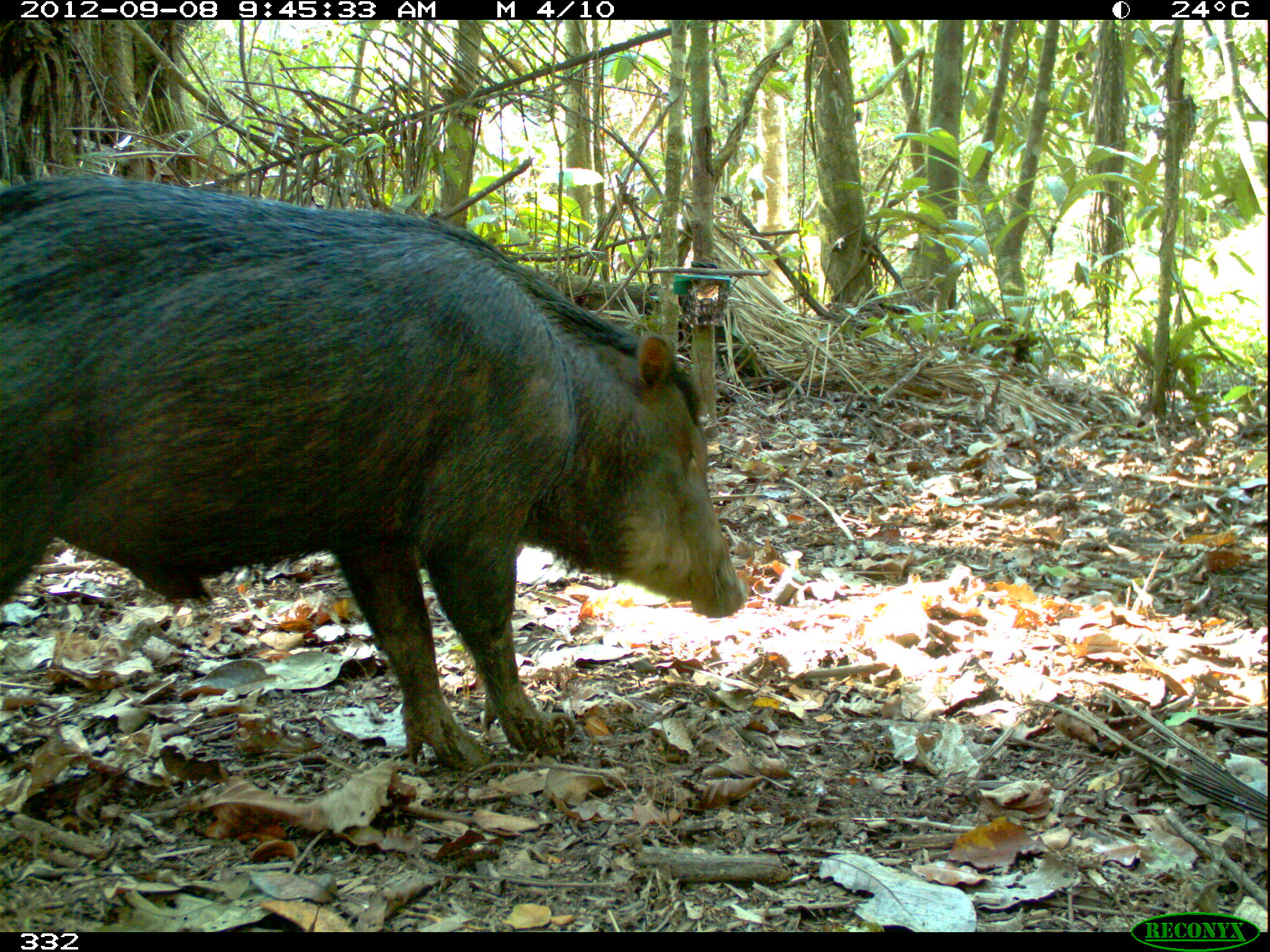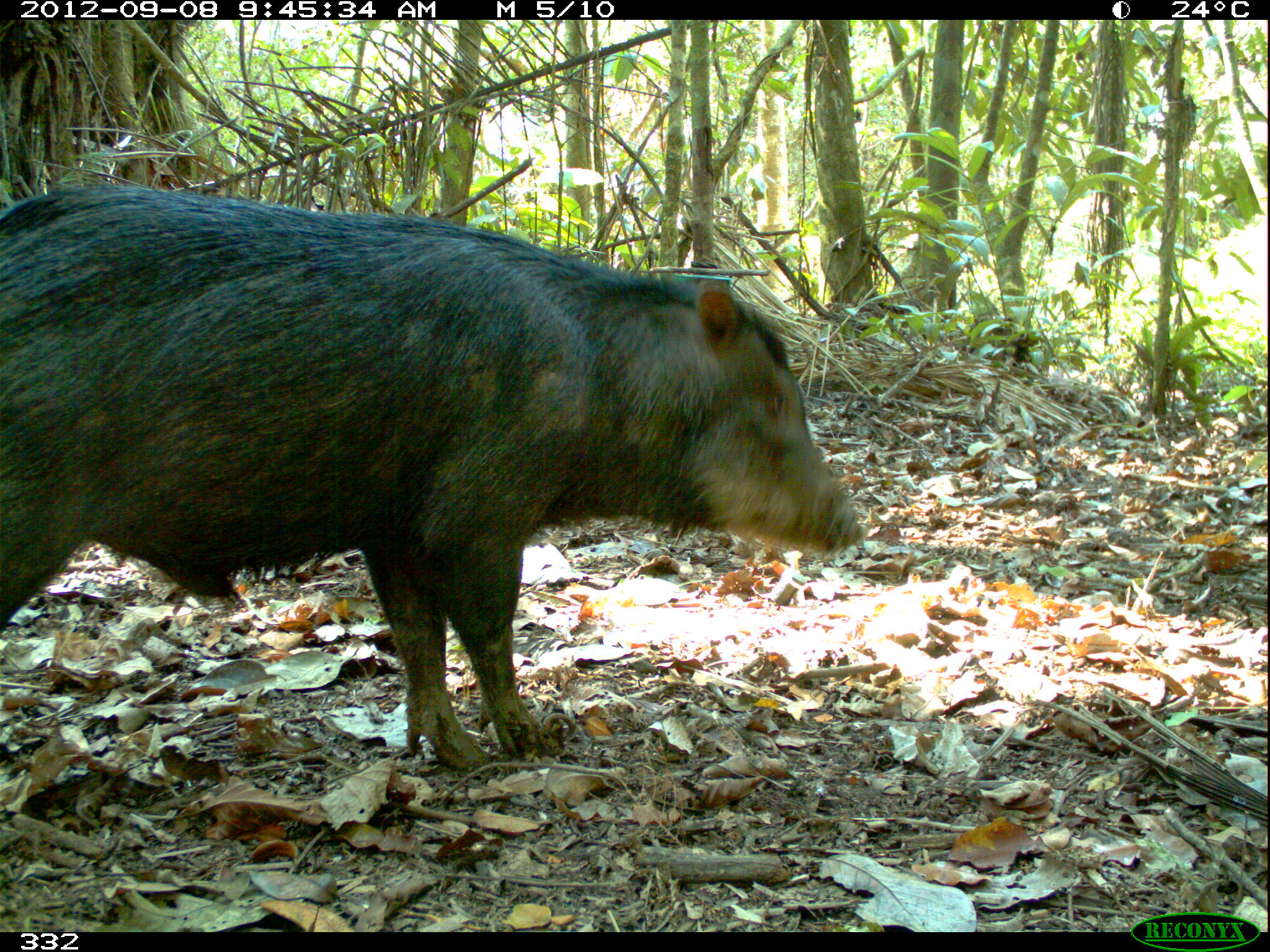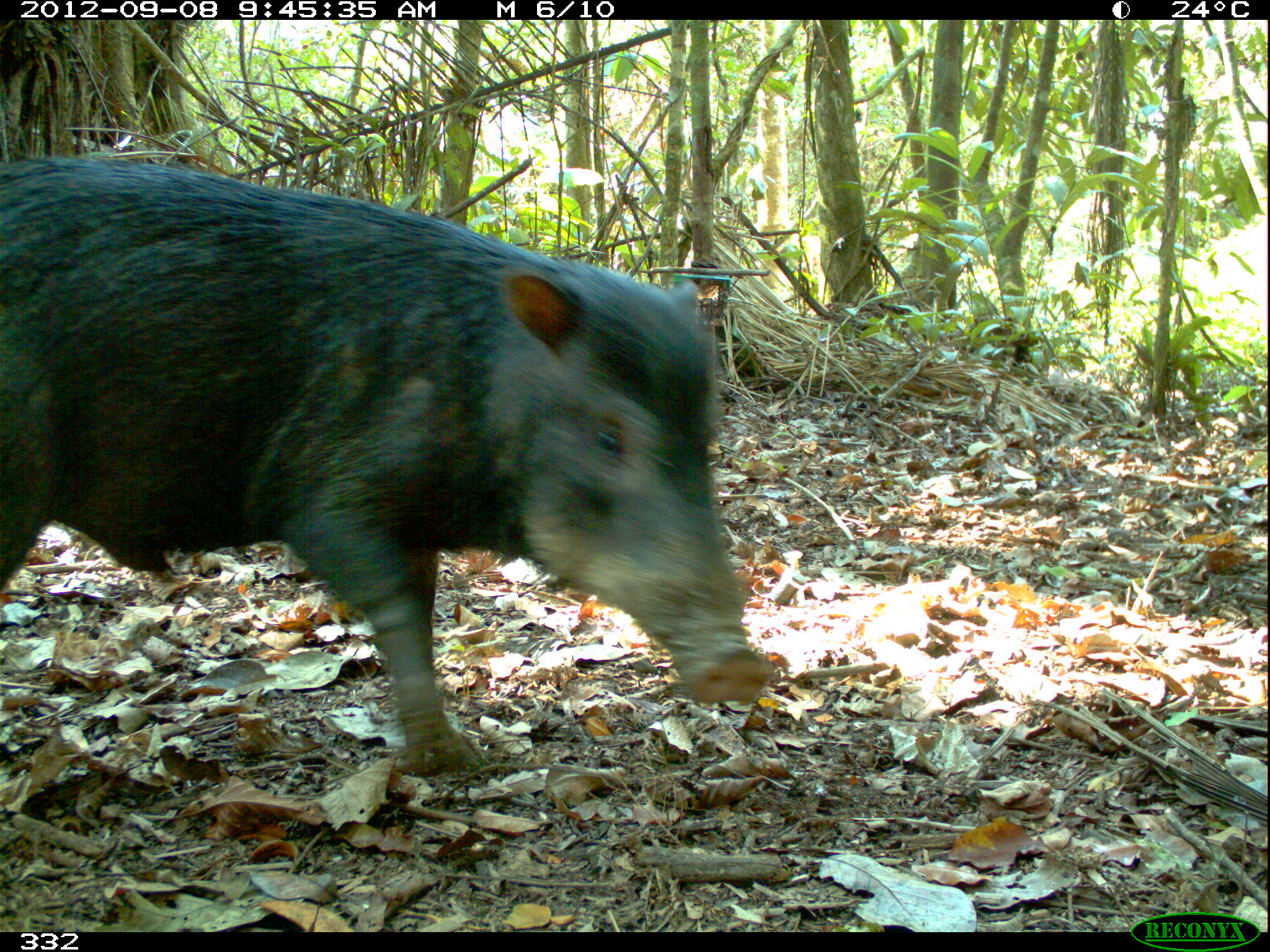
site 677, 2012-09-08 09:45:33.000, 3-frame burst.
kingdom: Animalia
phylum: Chordata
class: Mammalia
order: Artiodactyla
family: Tayassuidae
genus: Tayassu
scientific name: Tayassu pecari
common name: white-lipped peccary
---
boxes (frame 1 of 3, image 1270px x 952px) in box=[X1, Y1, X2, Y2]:
tayassu pecari: box=[0, 170, 742, 770]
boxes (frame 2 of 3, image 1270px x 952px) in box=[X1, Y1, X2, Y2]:
tayassu pecari: box=[0, 180, 863, 773]